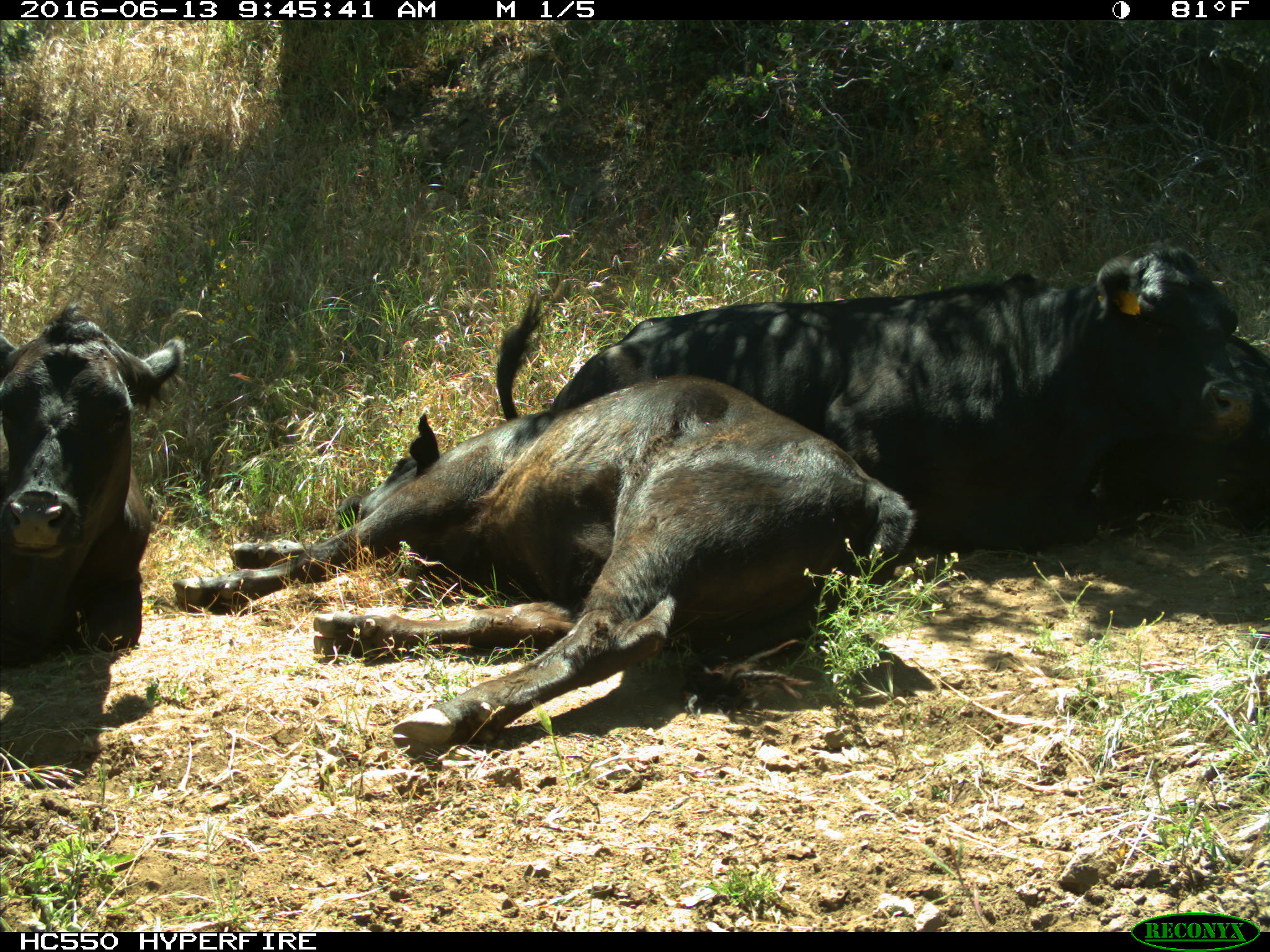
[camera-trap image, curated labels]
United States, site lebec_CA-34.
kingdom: Animalia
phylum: Chordata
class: Mammalia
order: Artiodactyla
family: Bovidae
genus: Bos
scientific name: Bos taurus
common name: domestic cow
Bos taurus (domestic cow).